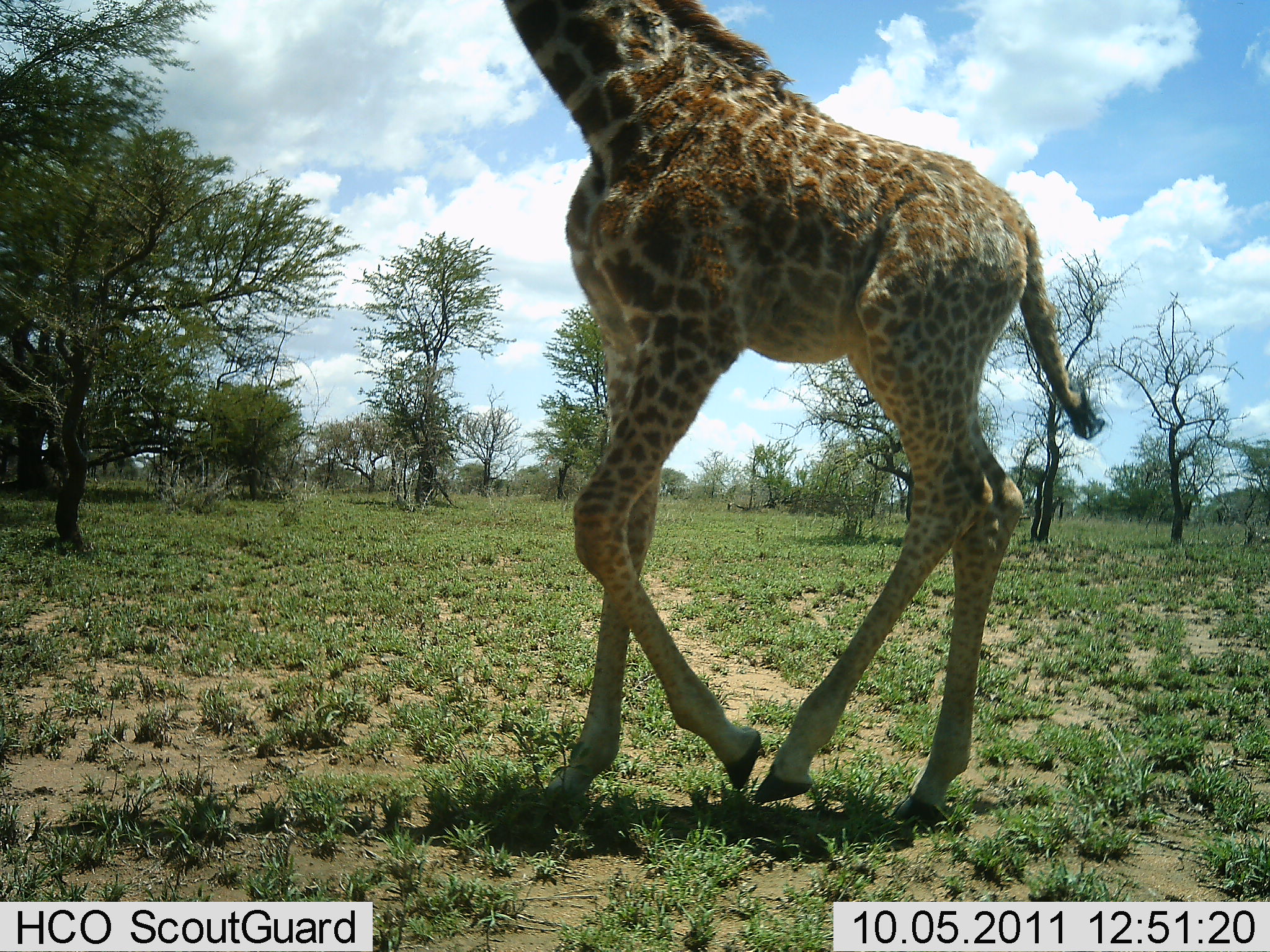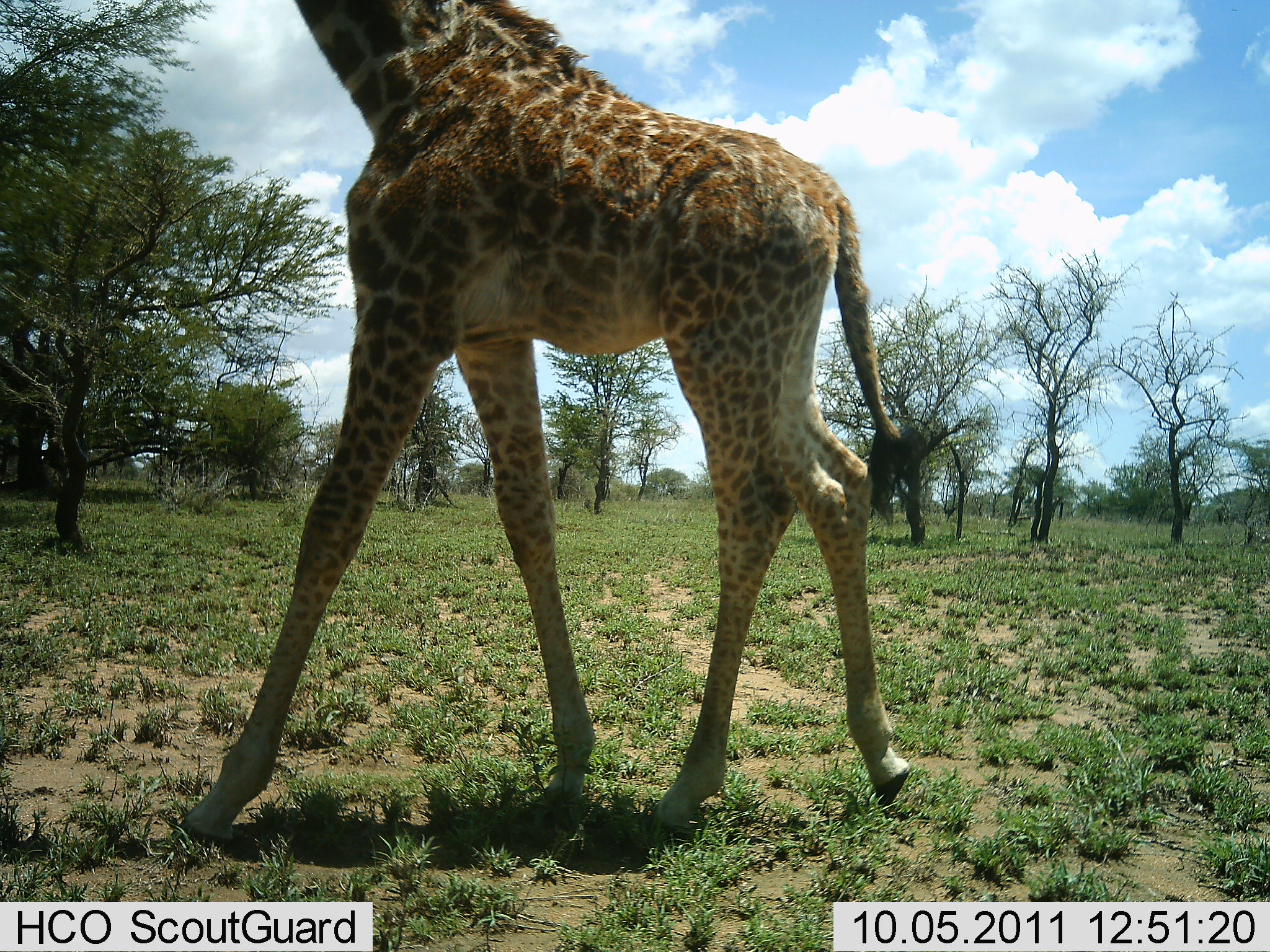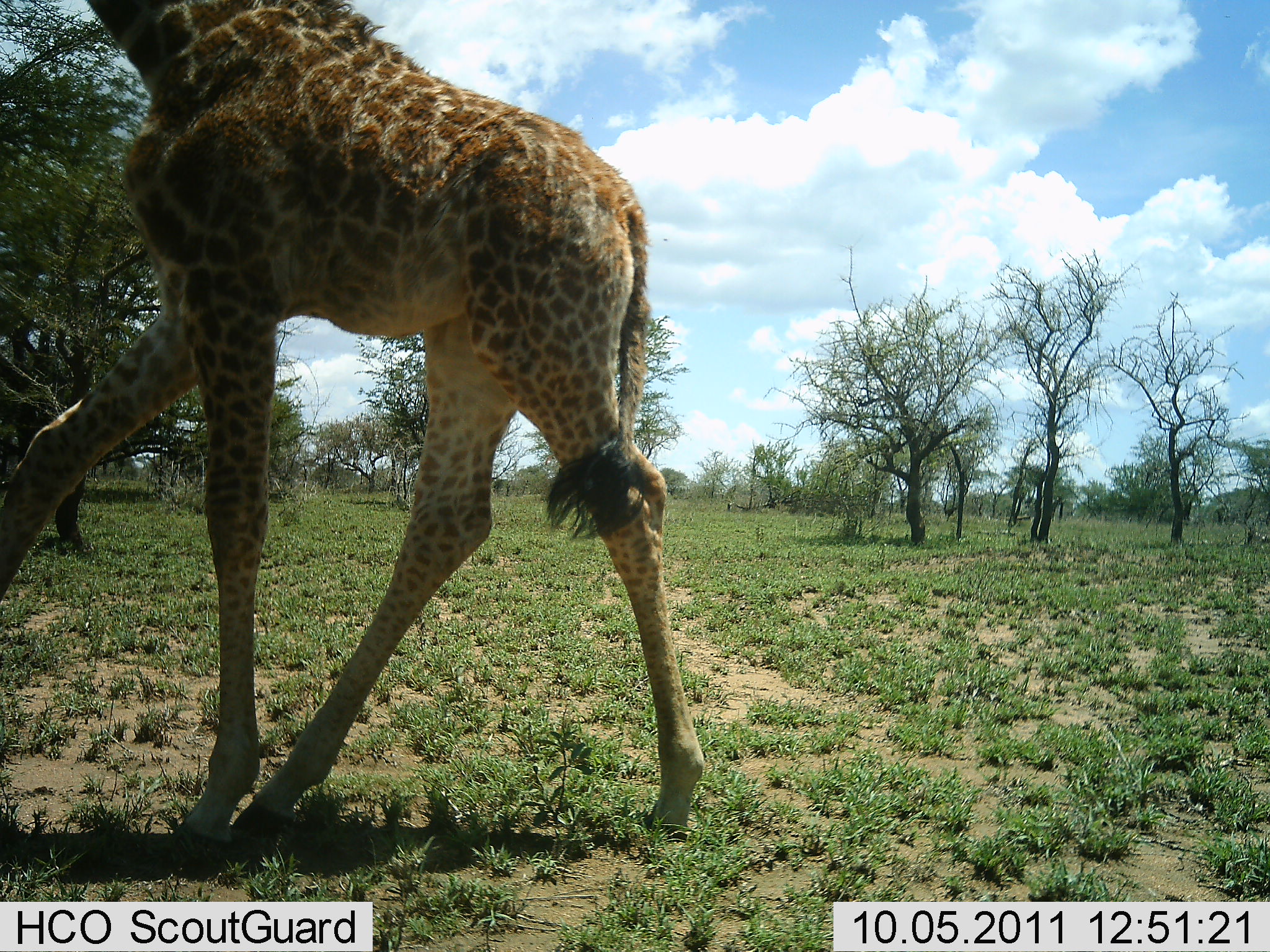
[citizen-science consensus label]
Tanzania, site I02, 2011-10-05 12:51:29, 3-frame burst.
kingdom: Animalia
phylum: Chordata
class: Mammalia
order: Artiodactyla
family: Giraffidae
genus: Giraffa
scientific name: Giraffa camelopardalis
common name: giraffe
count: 1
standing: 0%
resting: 0%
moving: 92%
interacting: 0%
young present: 8%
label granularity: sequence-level